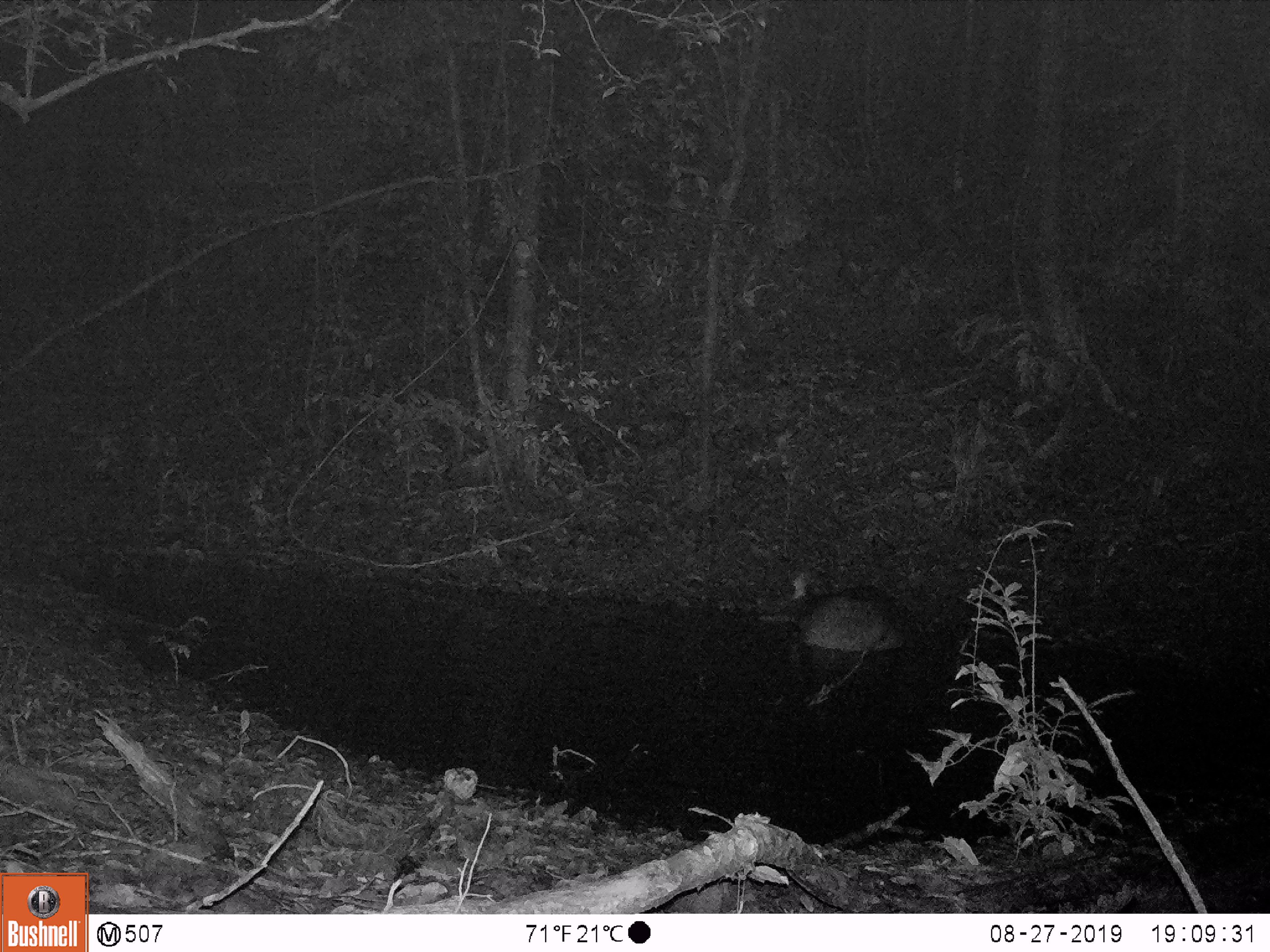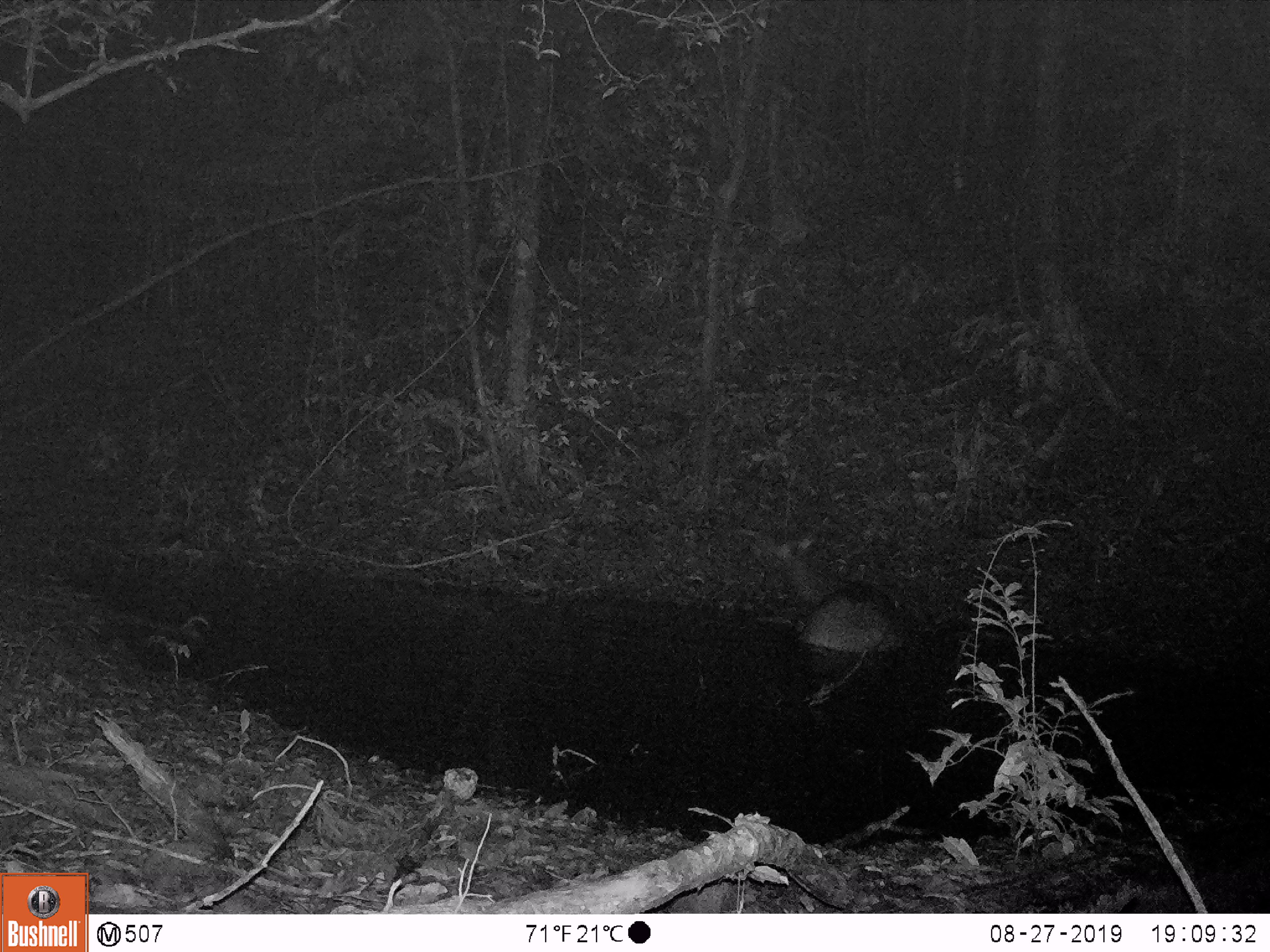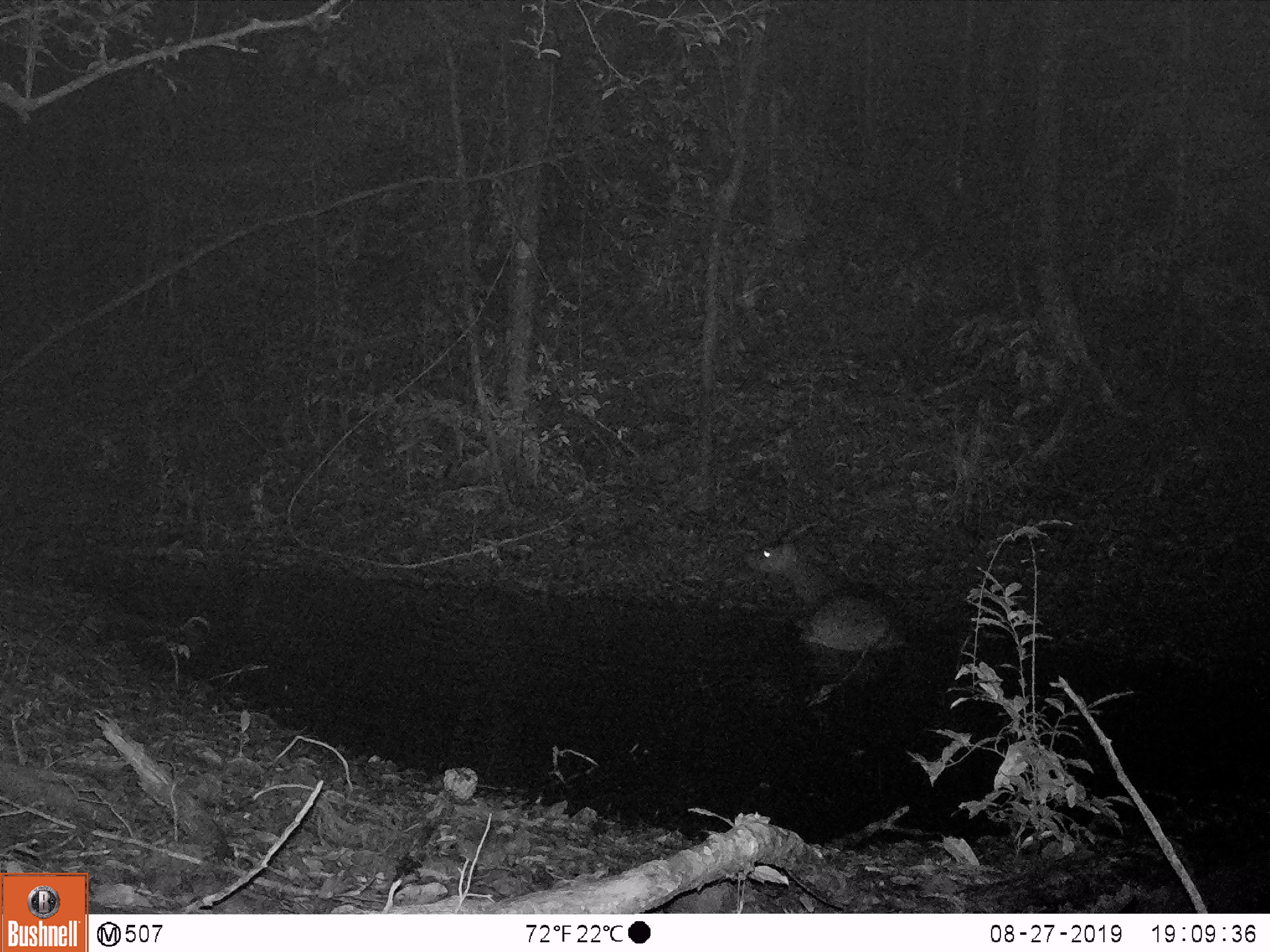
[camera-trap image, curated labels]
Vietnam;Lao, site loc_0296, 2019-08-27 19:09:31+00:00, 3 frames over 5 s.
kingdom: Animalia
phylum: Chordata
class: Mammalia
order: Artiodactyla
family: Cervidae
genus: Rusa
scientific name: Rusa unicolor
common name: sambar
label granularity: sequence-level